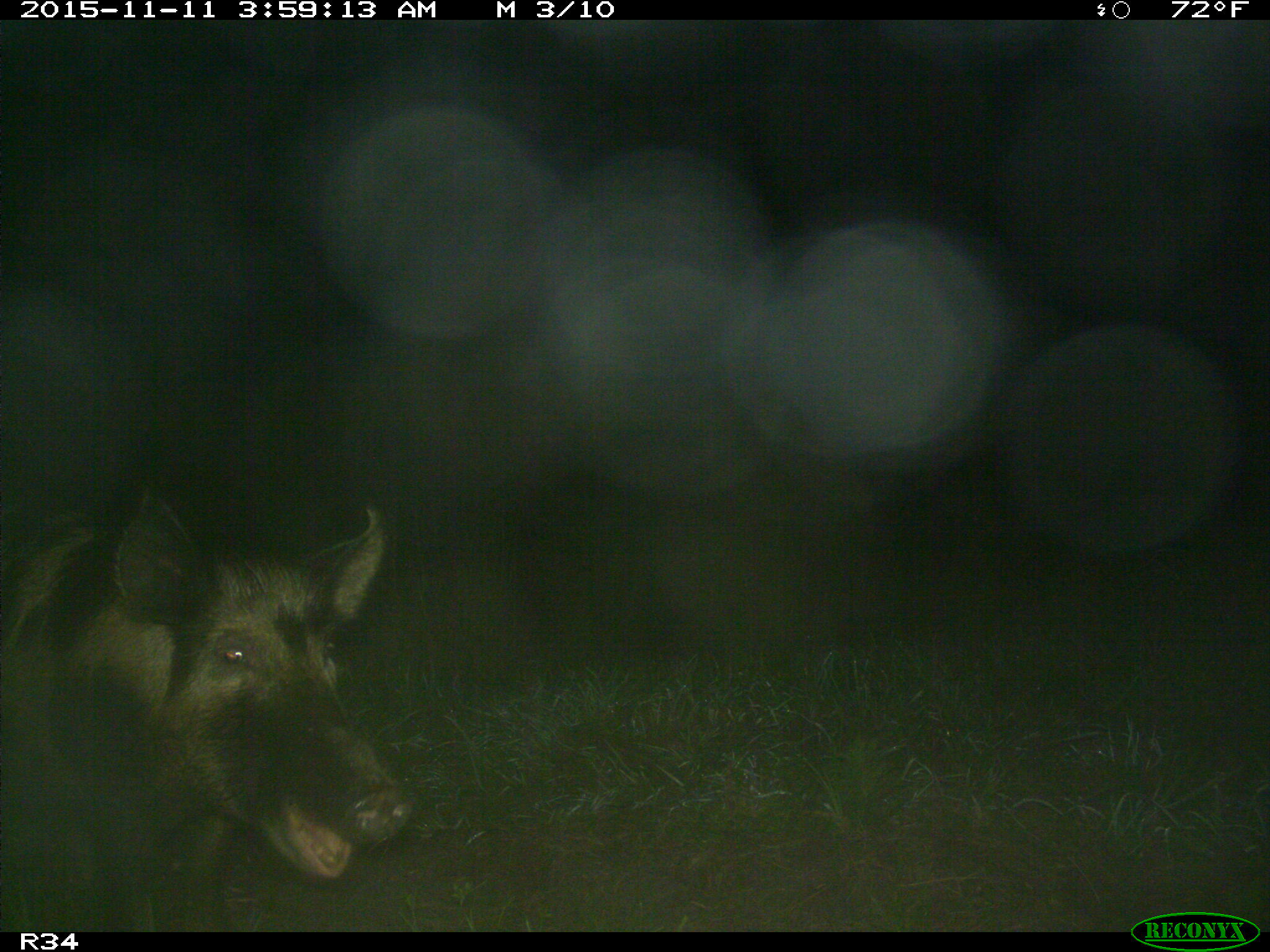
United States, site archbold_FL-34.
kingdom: Animalia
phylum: Chordata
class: Mammalia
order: Artiodactyla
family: Suidae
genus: Sus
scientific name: Sus scrofa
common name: wild boar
Sus scrofa (wild boar).